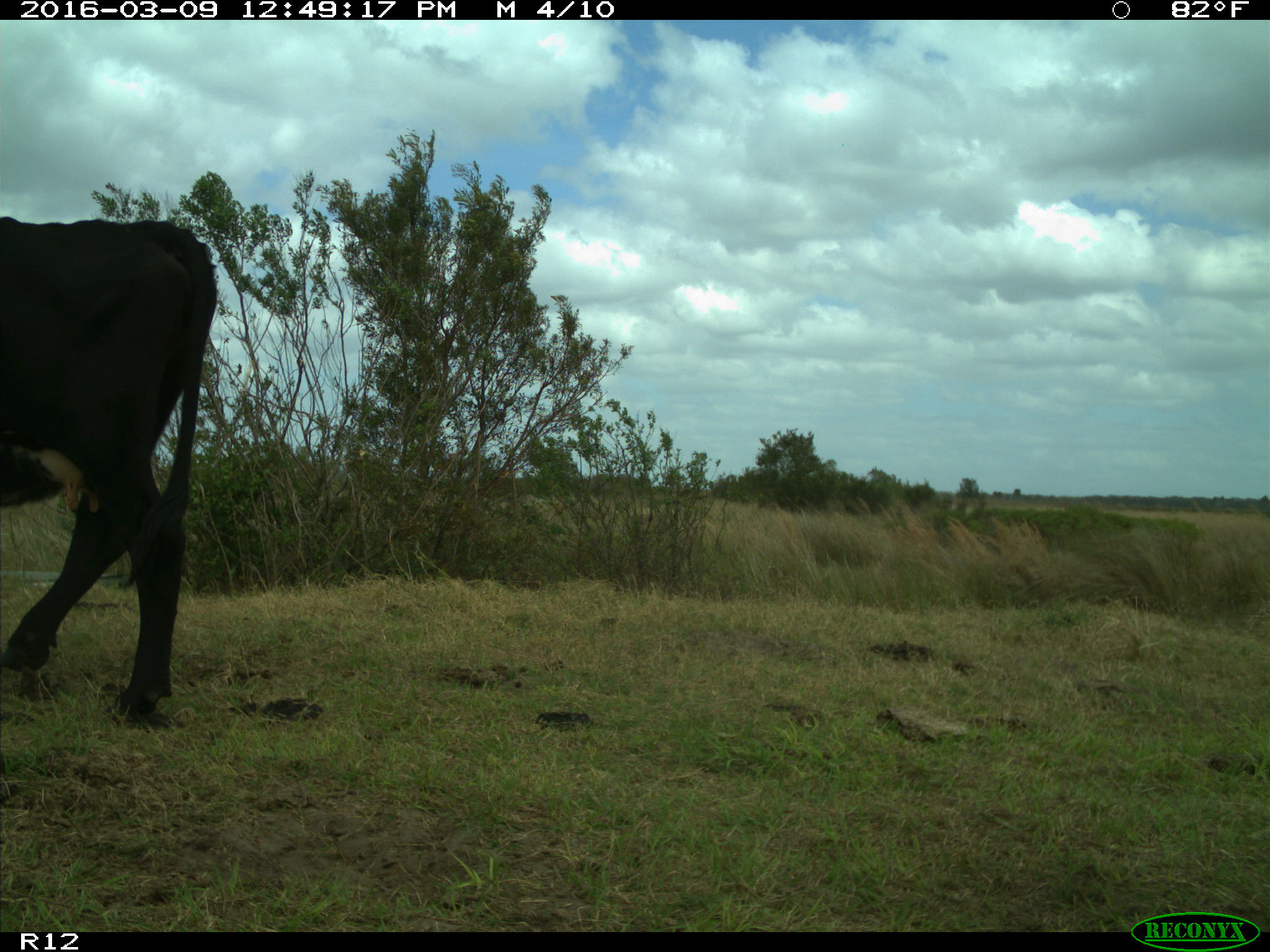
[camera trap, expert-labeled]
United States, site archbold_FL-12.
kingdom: Animalia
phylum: Chordata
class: Mammalia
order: Artiodactyla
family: Bovidae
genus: Bos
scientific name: Bos taurus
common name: domestic cow